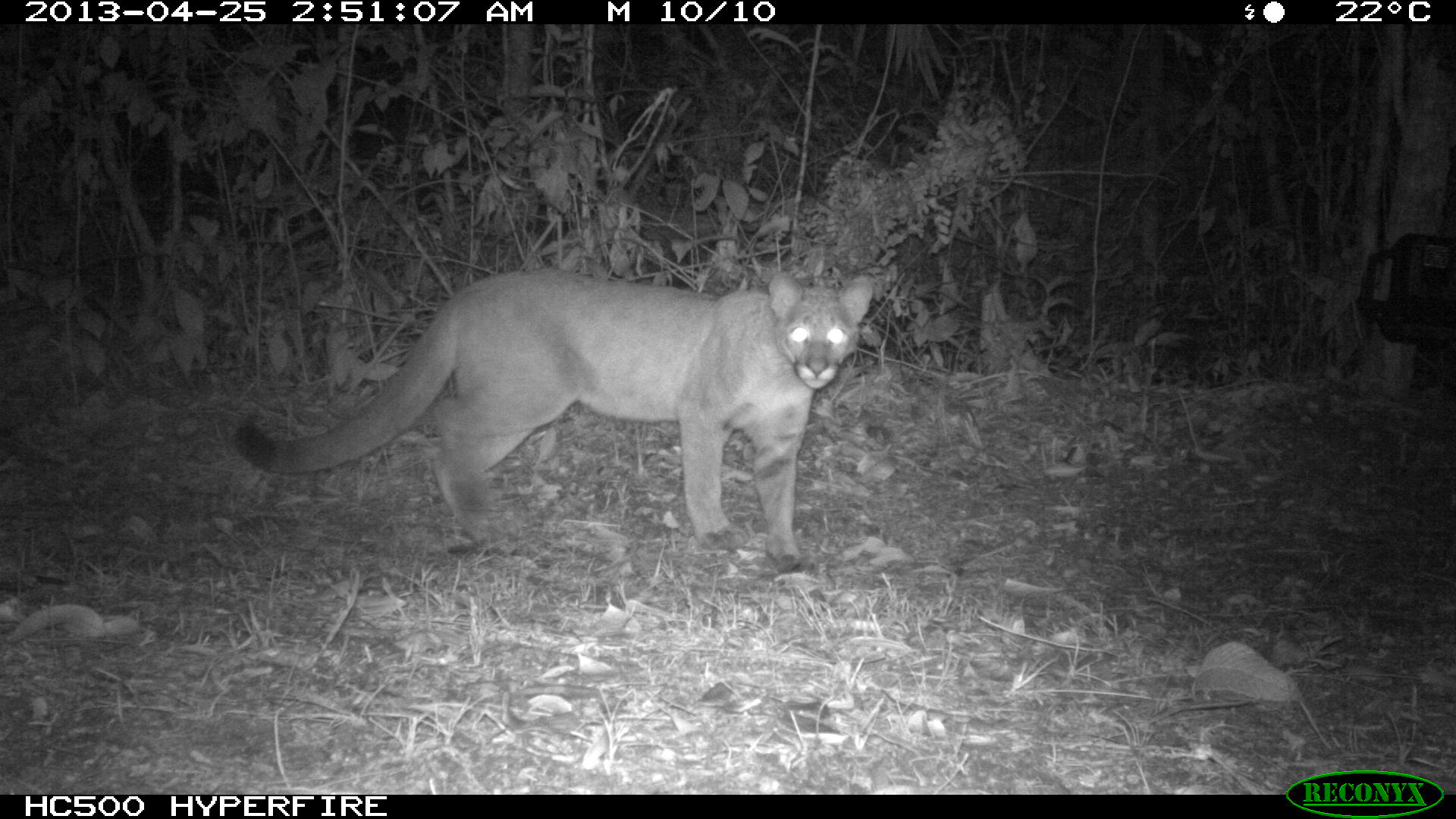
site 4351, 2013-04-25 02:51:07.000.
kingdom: Animalia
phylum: Chordata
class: Mammalia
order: Carnivora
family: Felidae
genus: Puma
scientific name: Puma concolor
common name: mountain lion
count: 2